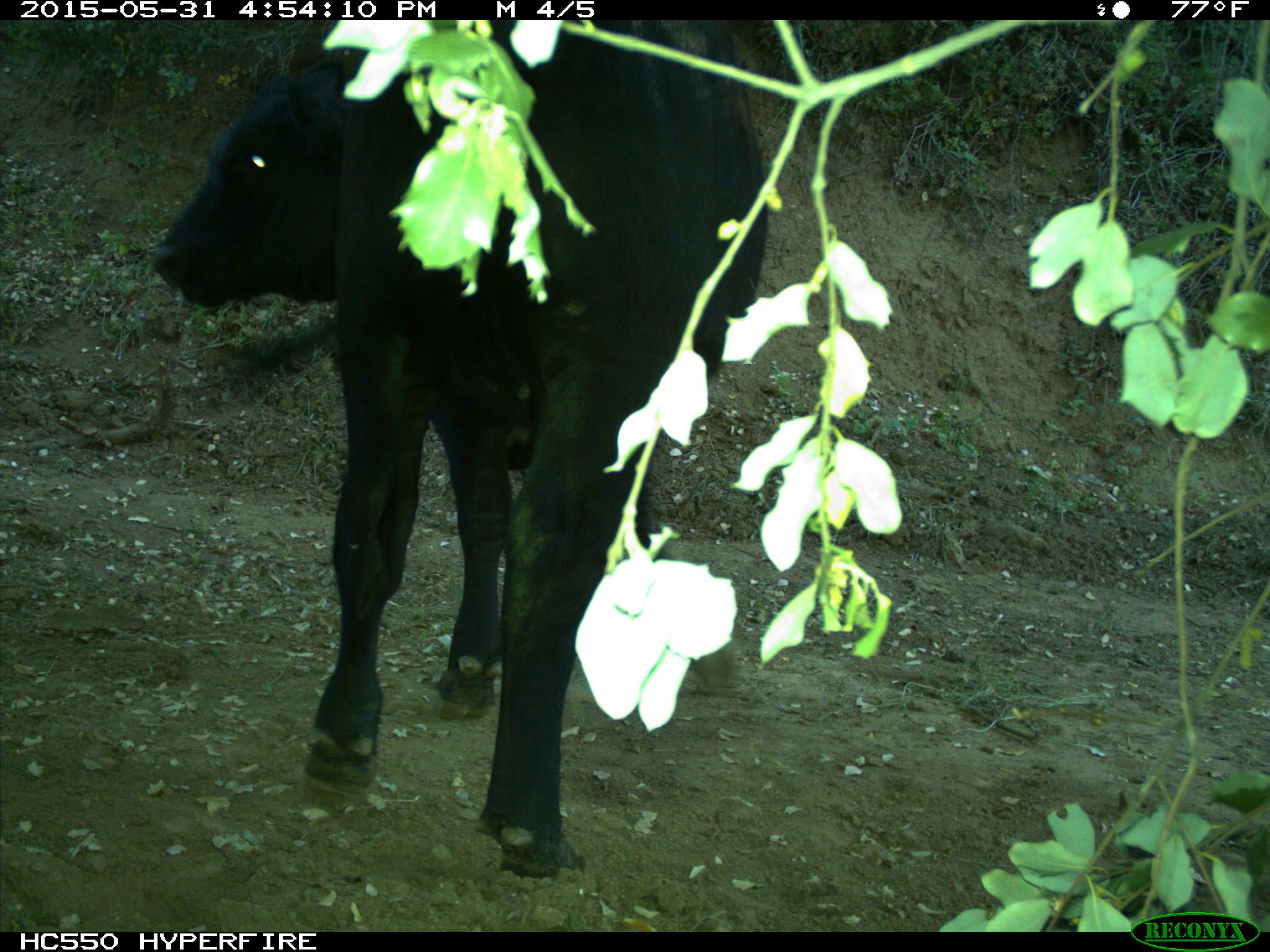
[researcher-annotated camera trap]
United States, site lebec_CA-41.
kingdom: Animalia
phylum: Chordata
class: Mammalia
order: Artiodactyla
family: Bovidae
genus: Bos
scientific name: Bos taurus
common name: domestic cow